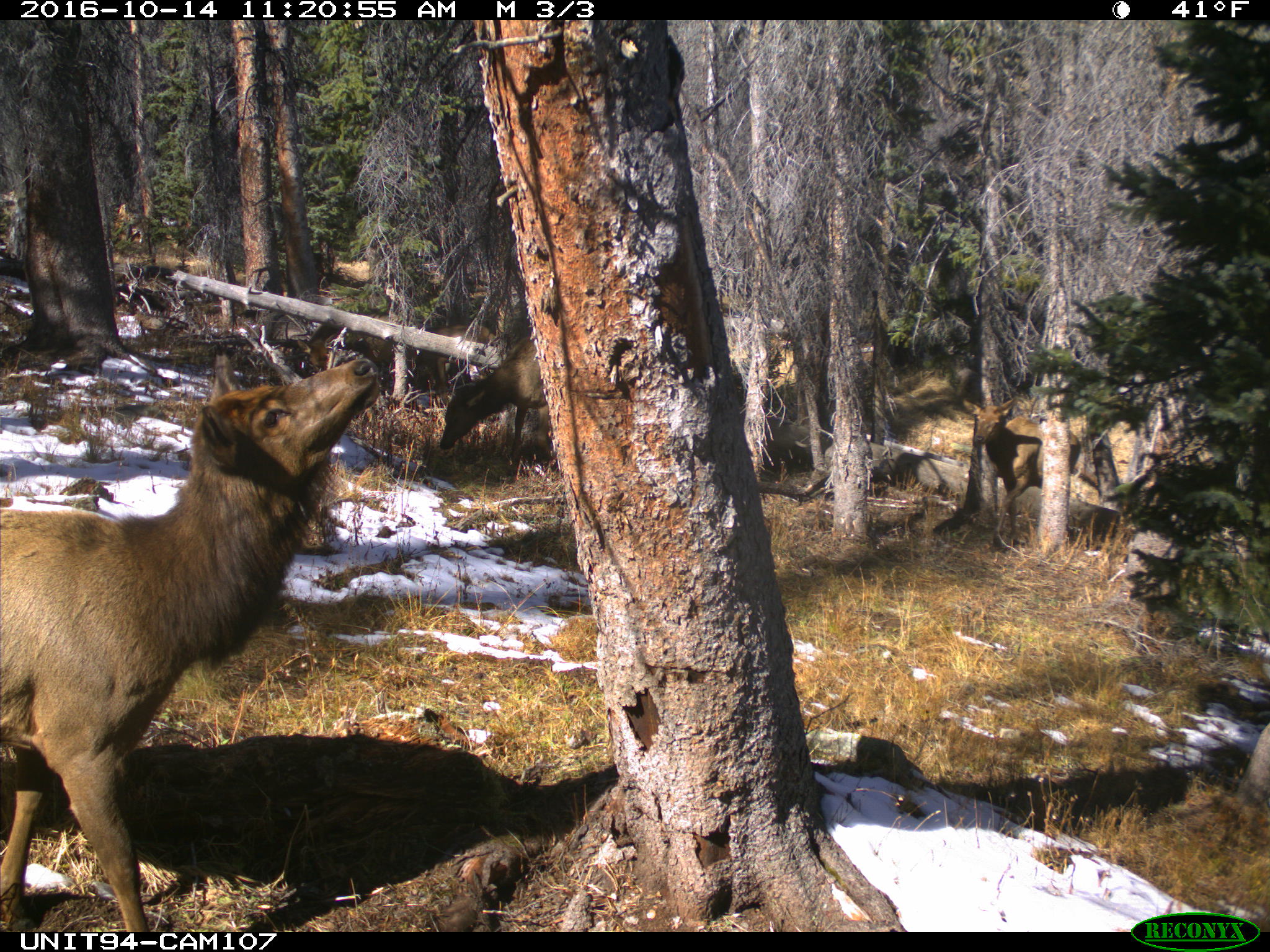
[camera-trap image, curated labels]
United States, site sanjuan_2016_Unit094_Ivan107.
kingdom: Animalia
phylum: Chordata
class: Mammalia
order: Artiodactyla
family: Cervidae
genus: Cervus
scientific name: Cervus elaphus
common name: red deer